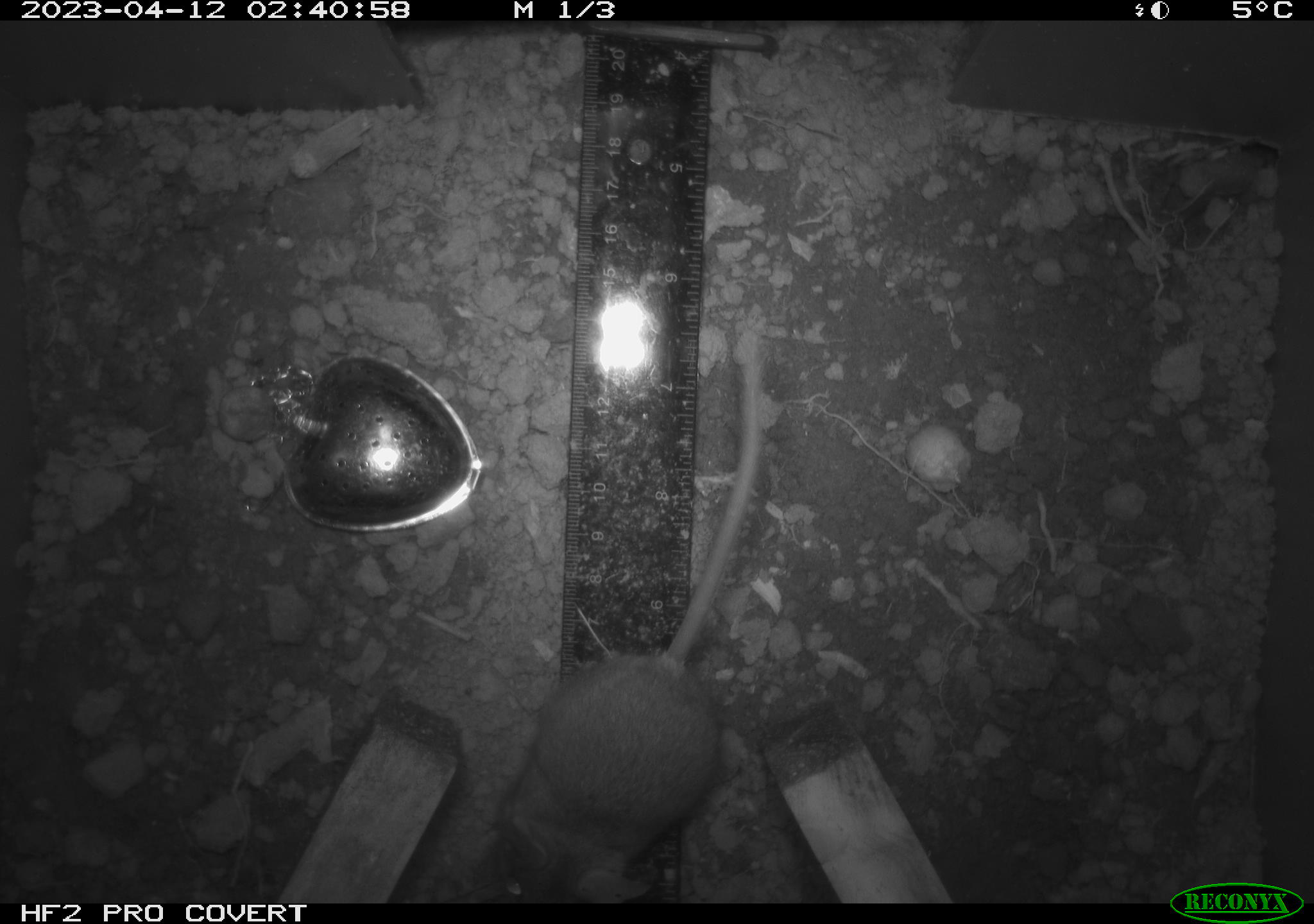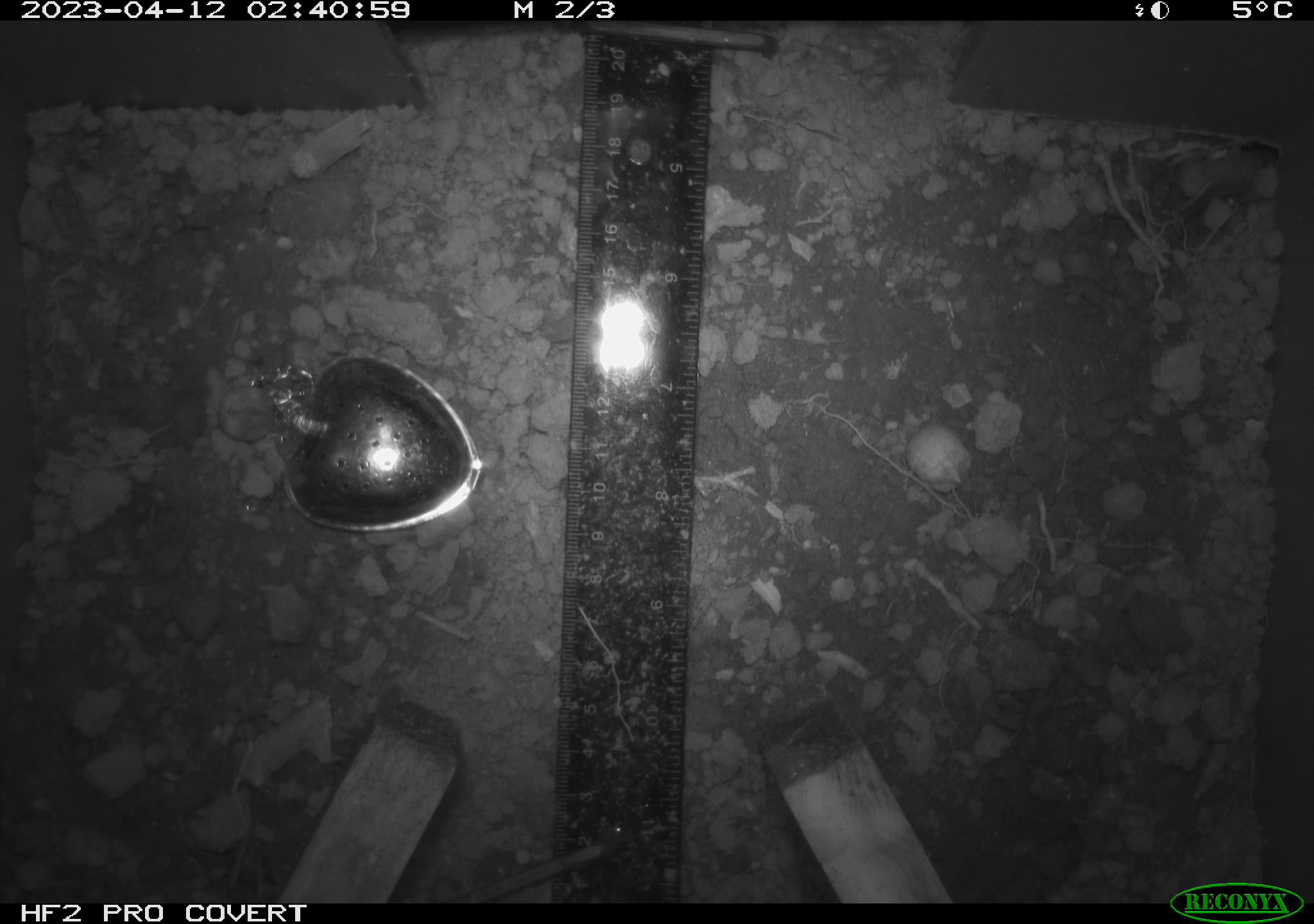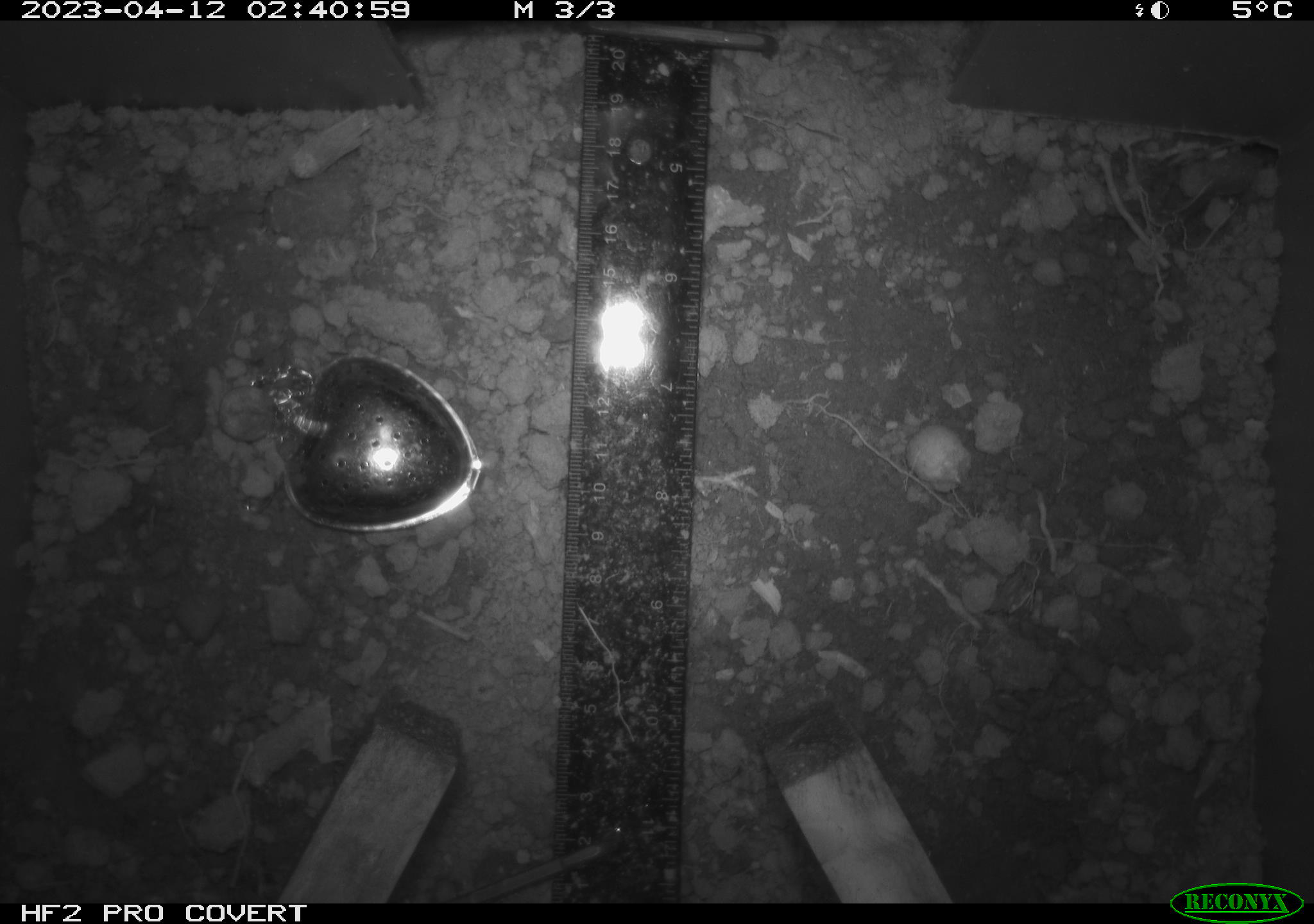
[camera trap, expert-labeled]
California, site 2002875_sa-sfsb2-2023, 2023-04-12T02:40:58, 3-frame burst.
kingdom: Animalia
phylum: Chordata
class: Mammalia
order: Rodentia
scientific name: Rodentia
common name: mouse species